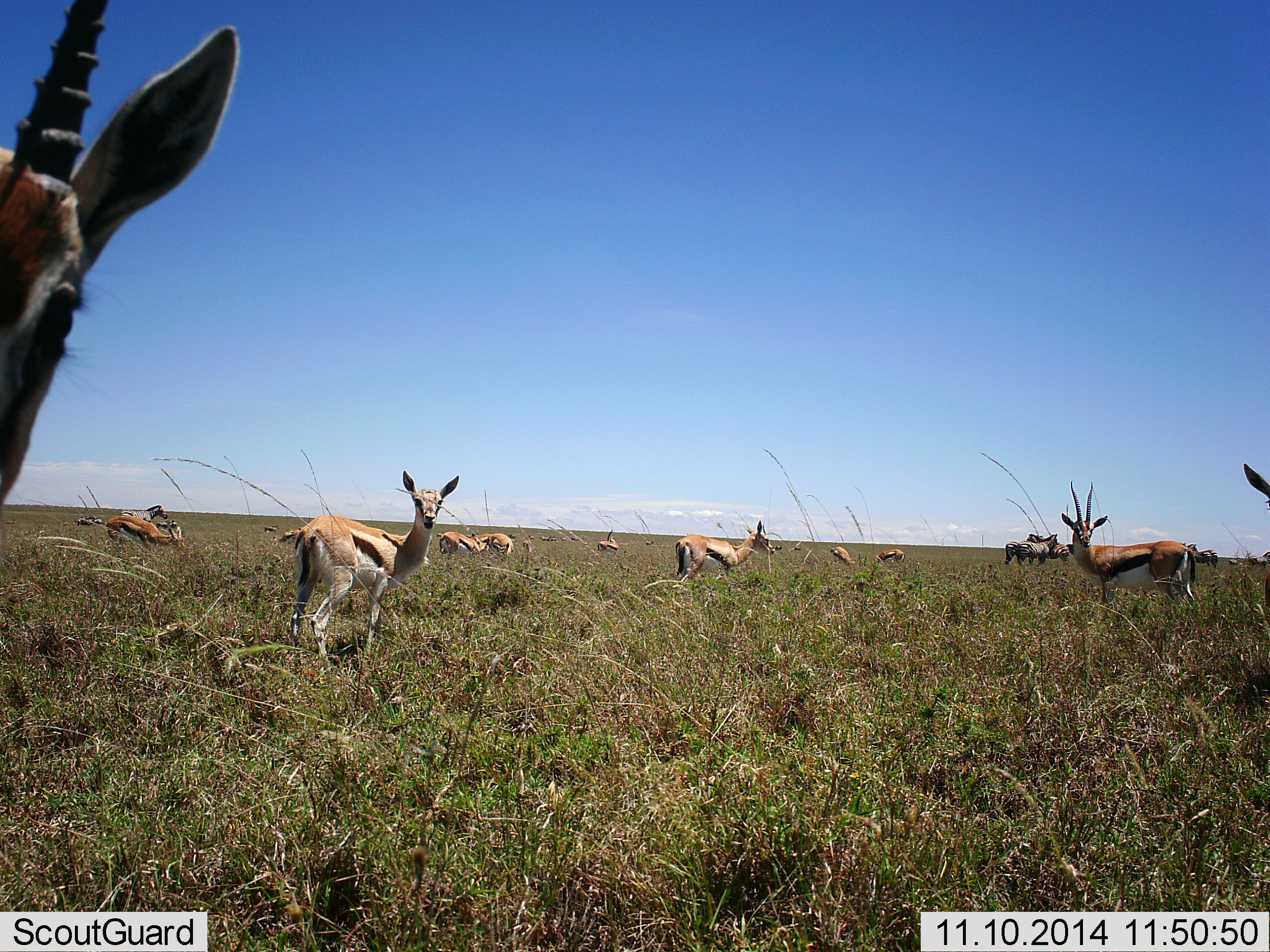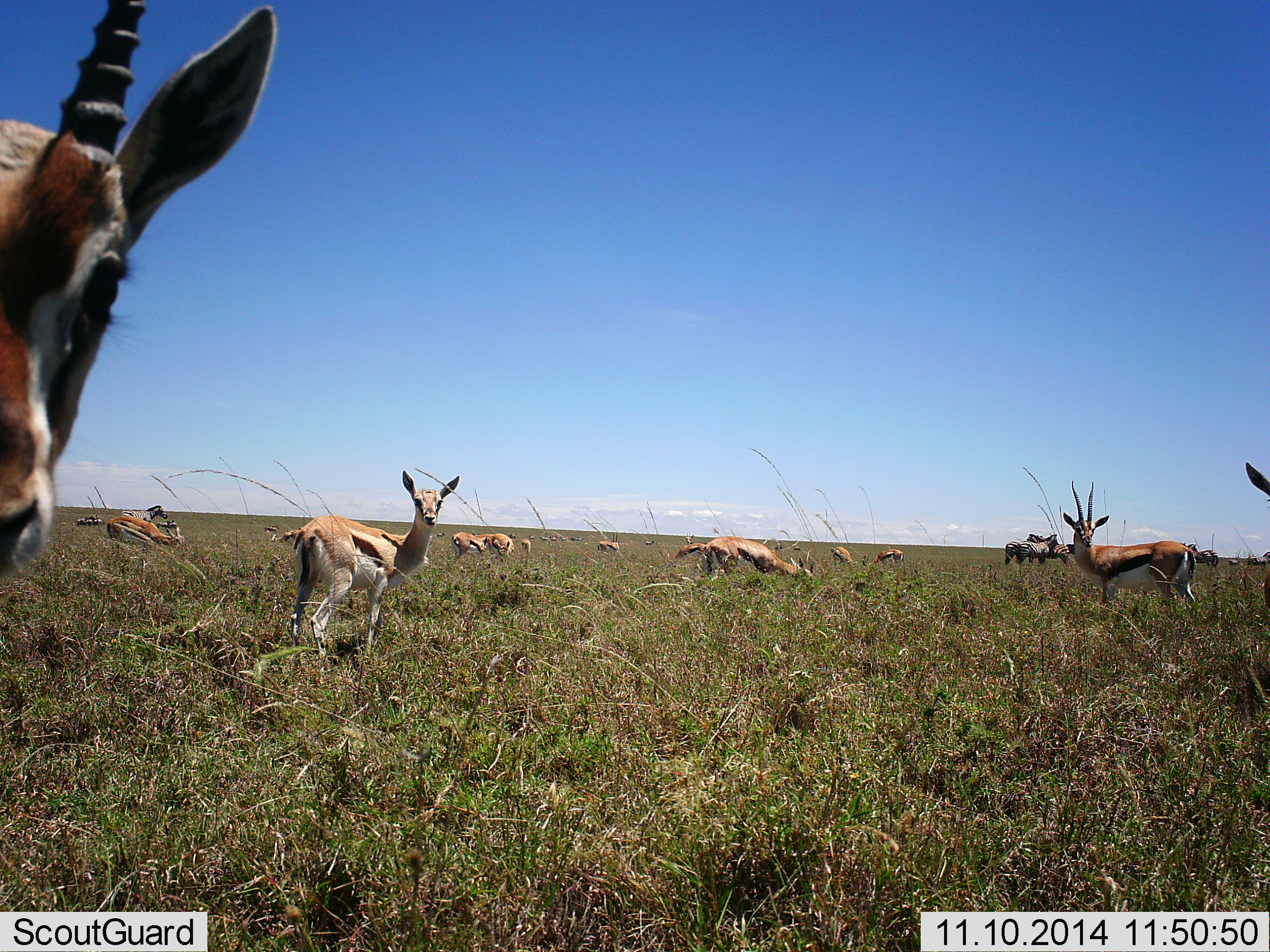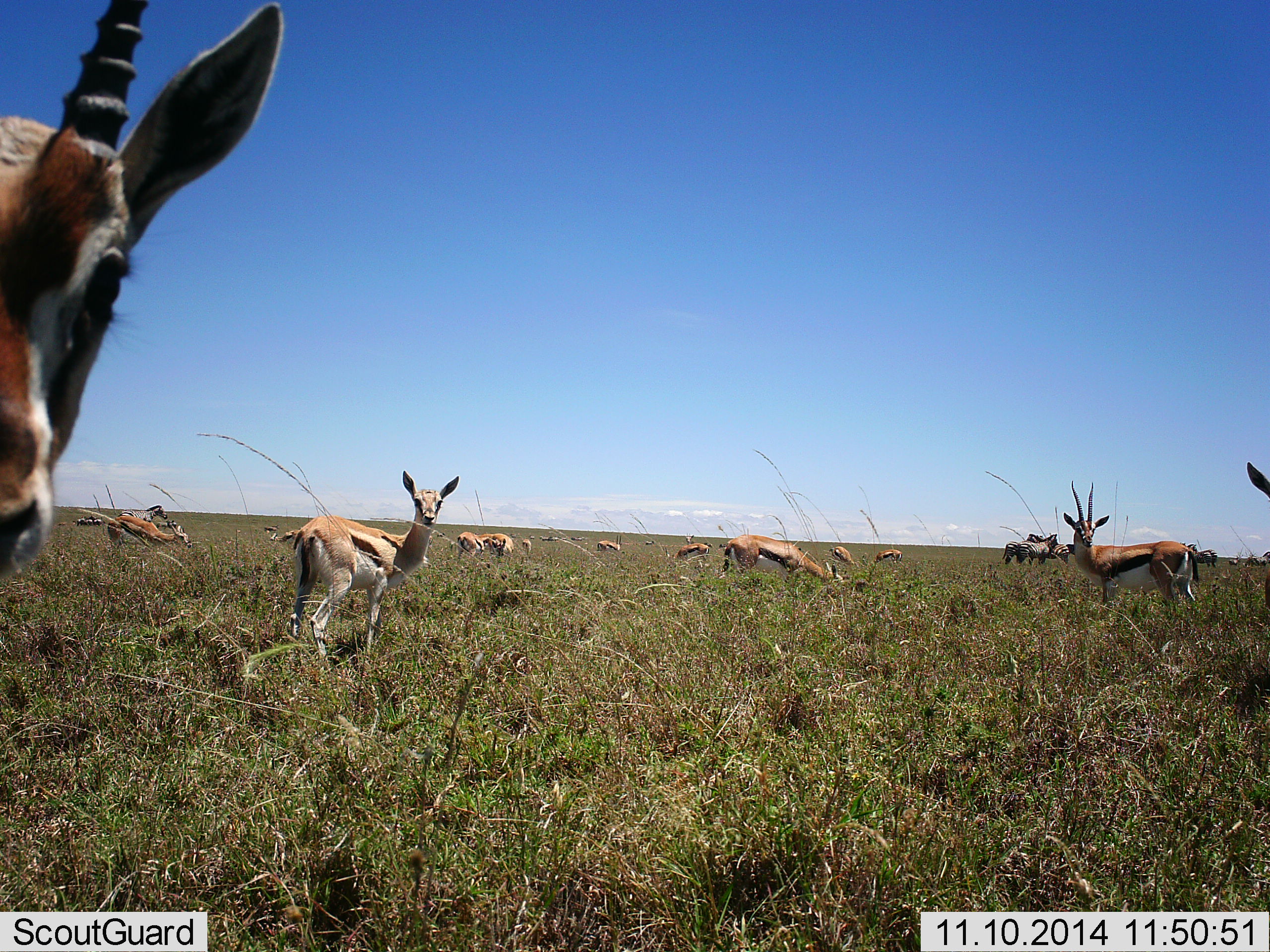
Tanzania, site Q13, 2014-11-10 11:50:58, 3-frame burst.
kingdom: Animalia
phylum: Chordata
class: Mammalia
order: Artiodactyla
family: Bovidae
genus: Eudorcas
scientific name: Eudorcas thomsonii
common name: thomson's gazelle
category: gazellethomsons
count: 11-50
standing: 81%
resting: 6%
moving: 6%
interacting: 6%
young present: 0%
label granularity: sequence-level